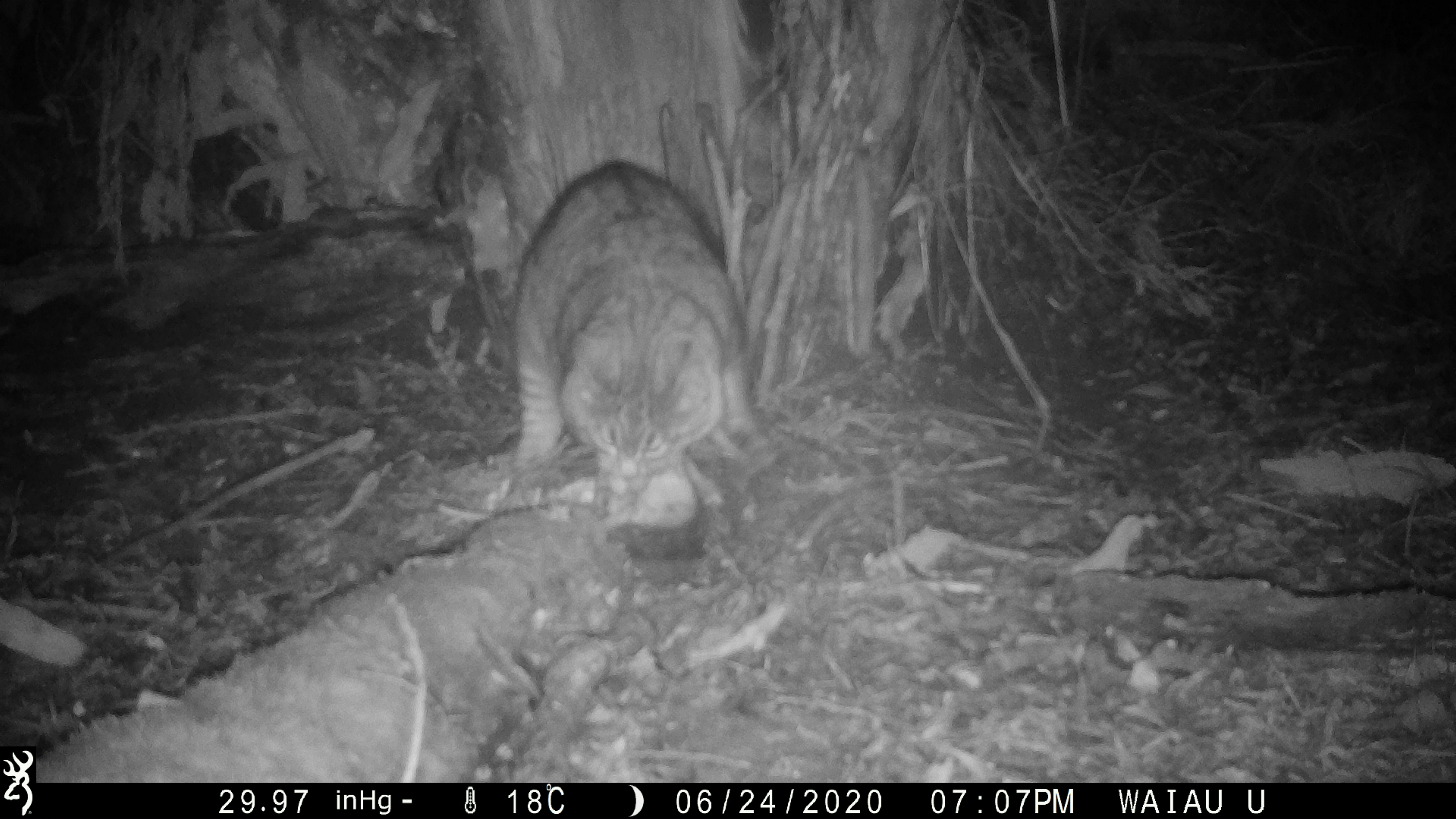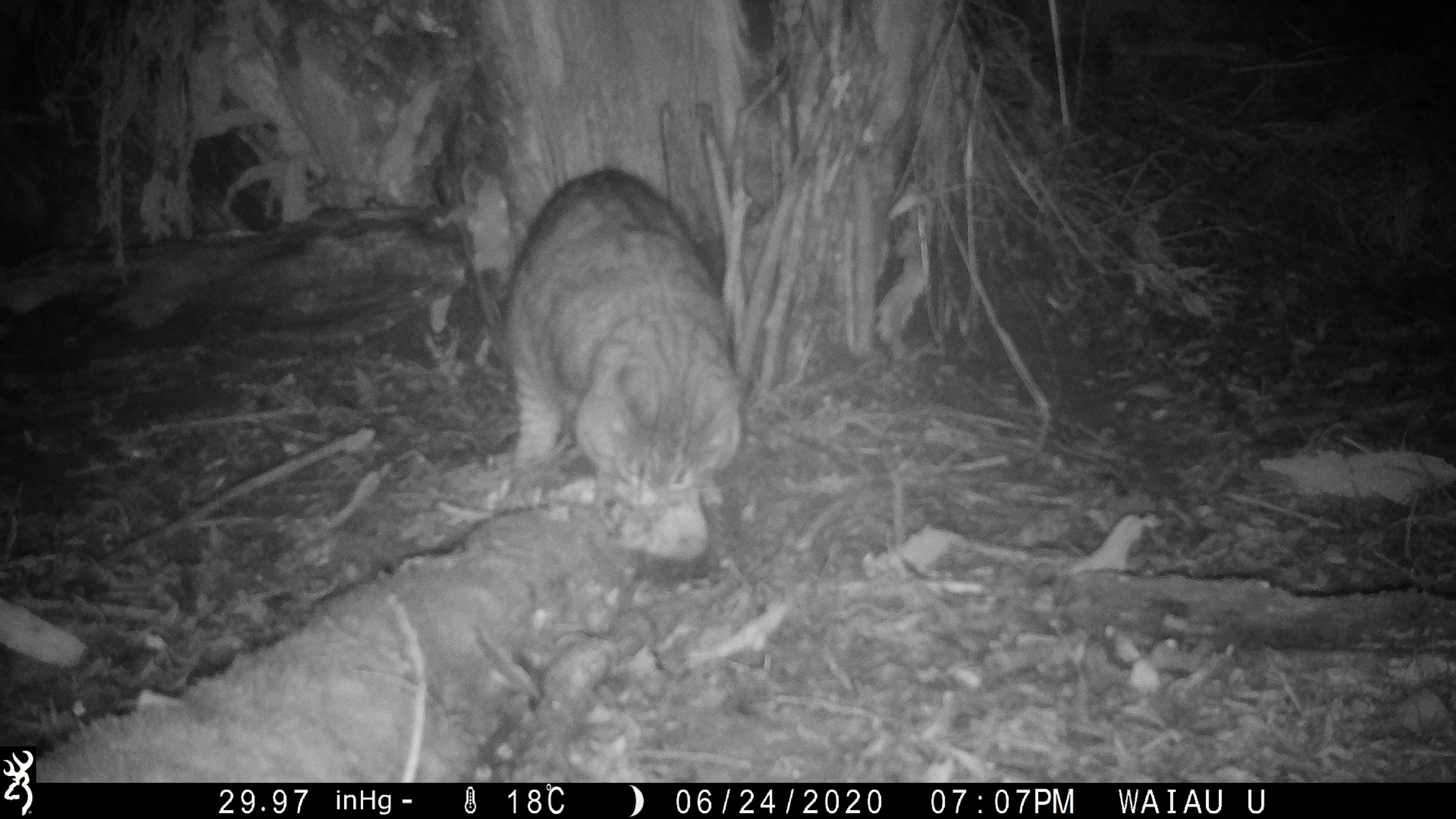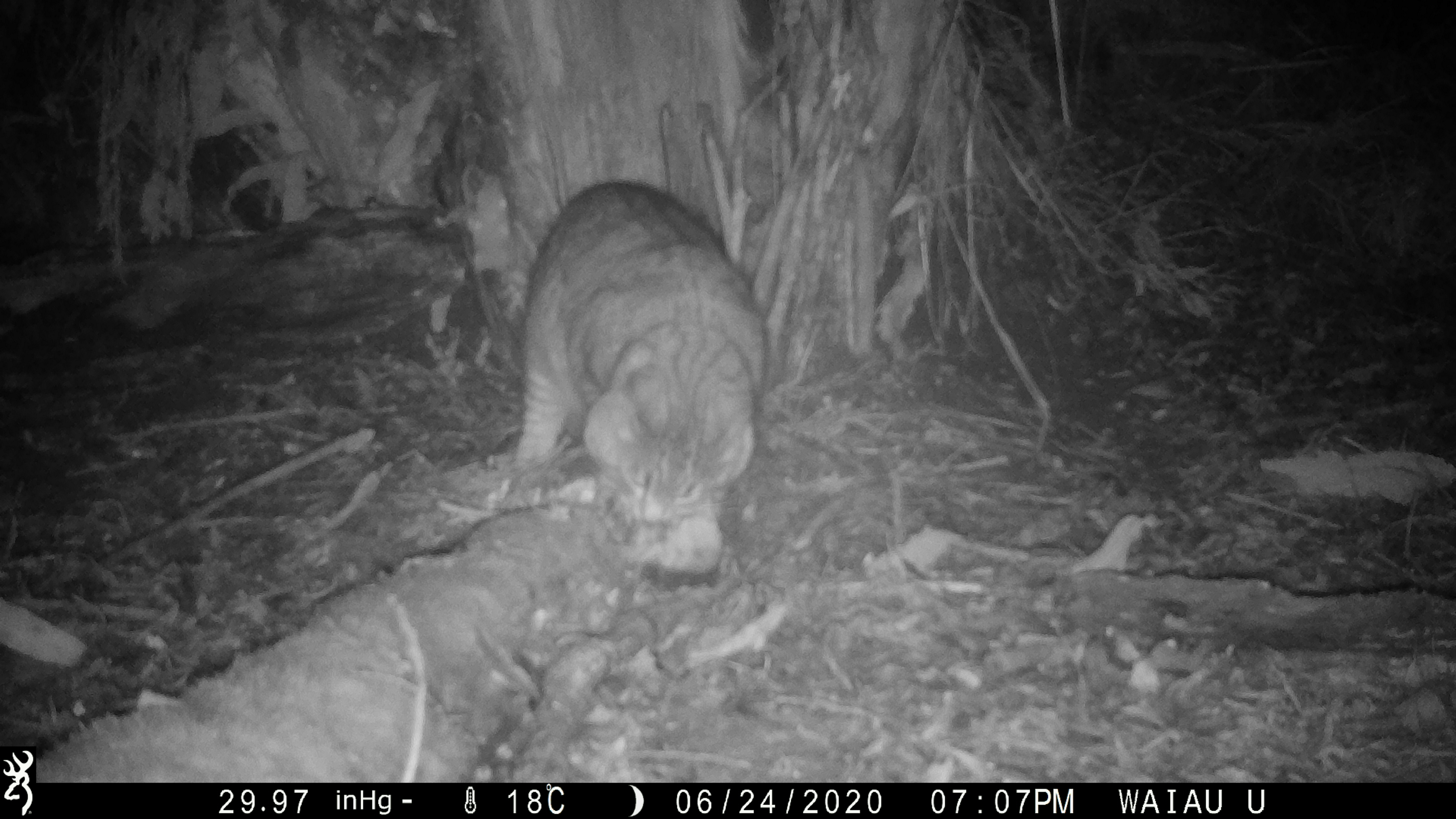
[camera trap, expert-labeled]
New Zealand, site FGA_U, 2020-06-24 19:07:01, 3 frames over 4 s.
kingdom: Animalia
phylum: Chordata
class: Mammalia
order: Carnivora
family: Felidae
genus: Felis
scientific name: Felis catus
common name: domestic cat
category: cat